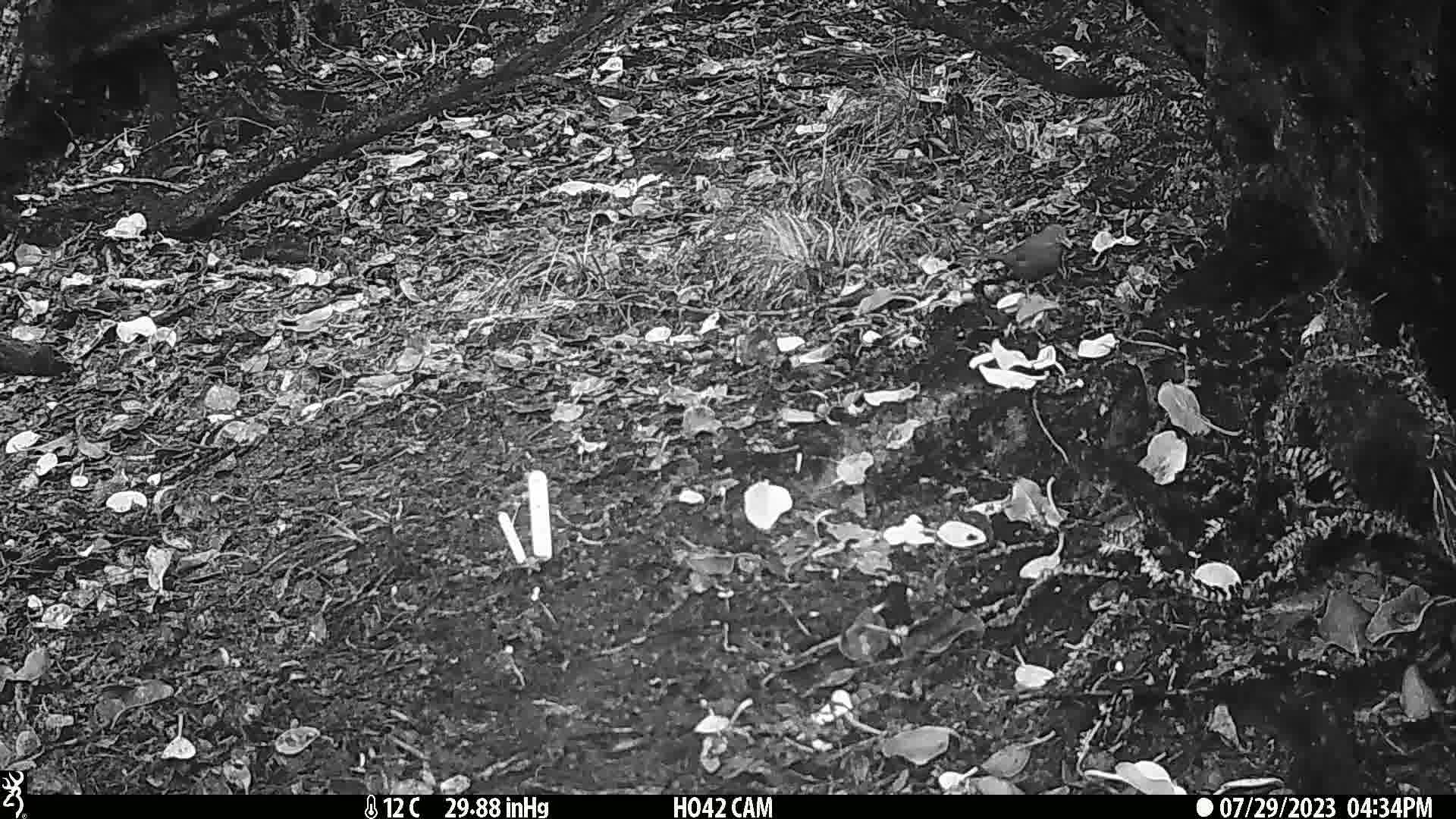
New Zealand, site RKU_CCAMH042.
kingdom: Animalia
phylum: Chordata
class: Aves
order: Passeriformes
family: Turdidae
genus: Turdus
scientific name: Turdus merula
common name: eurasian blackbird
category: blackbird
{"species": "blackbird (eurasian blackbird) (Turdus merula)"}